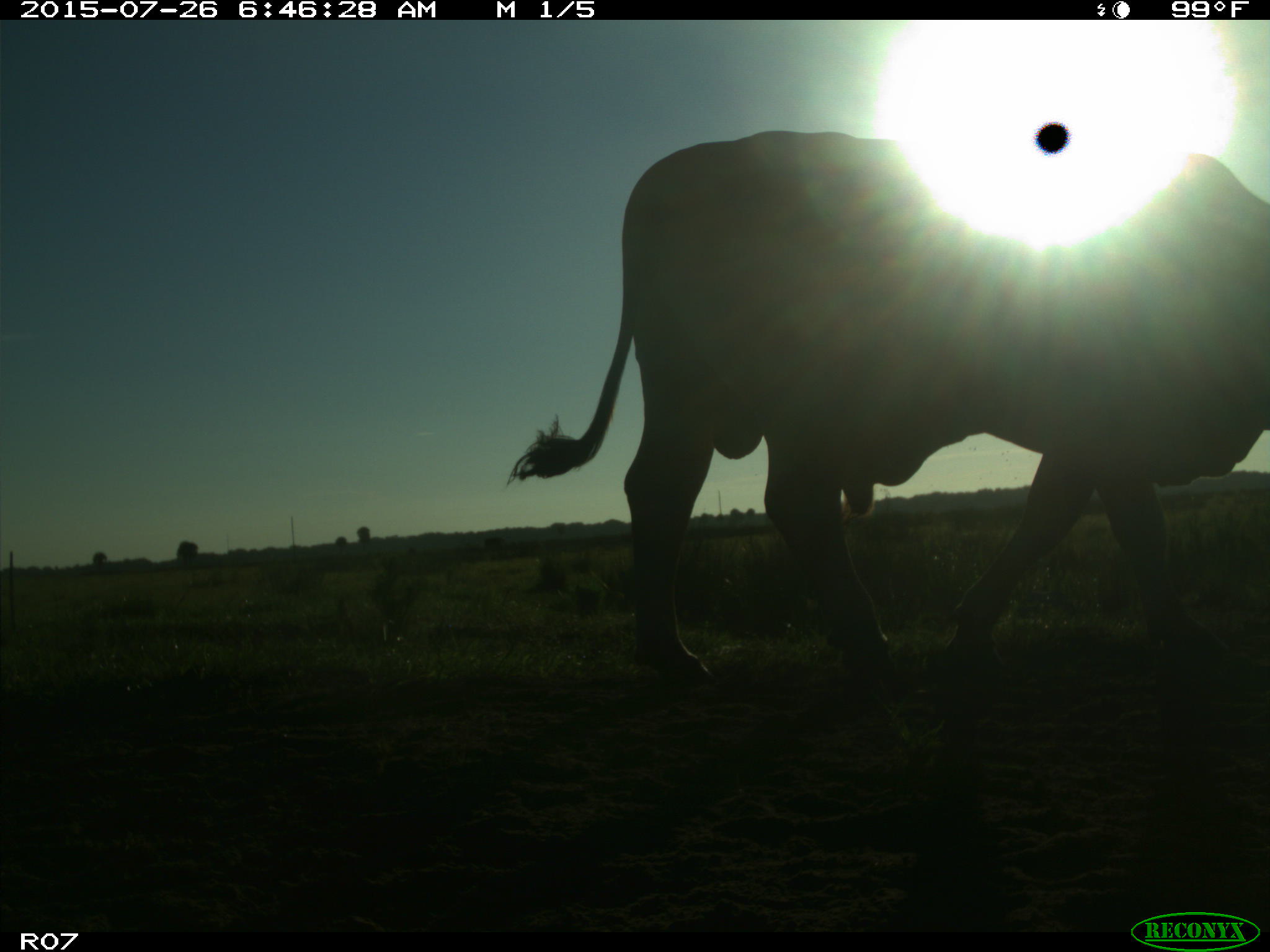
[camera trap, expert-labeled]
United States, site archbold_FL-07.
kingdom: Animalia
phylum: Chordata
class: Mammalia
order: Artiodactyla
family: Bovidae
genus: Bos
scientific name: Bos taurus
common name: domestic cow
Bos taurus (domestic cow).